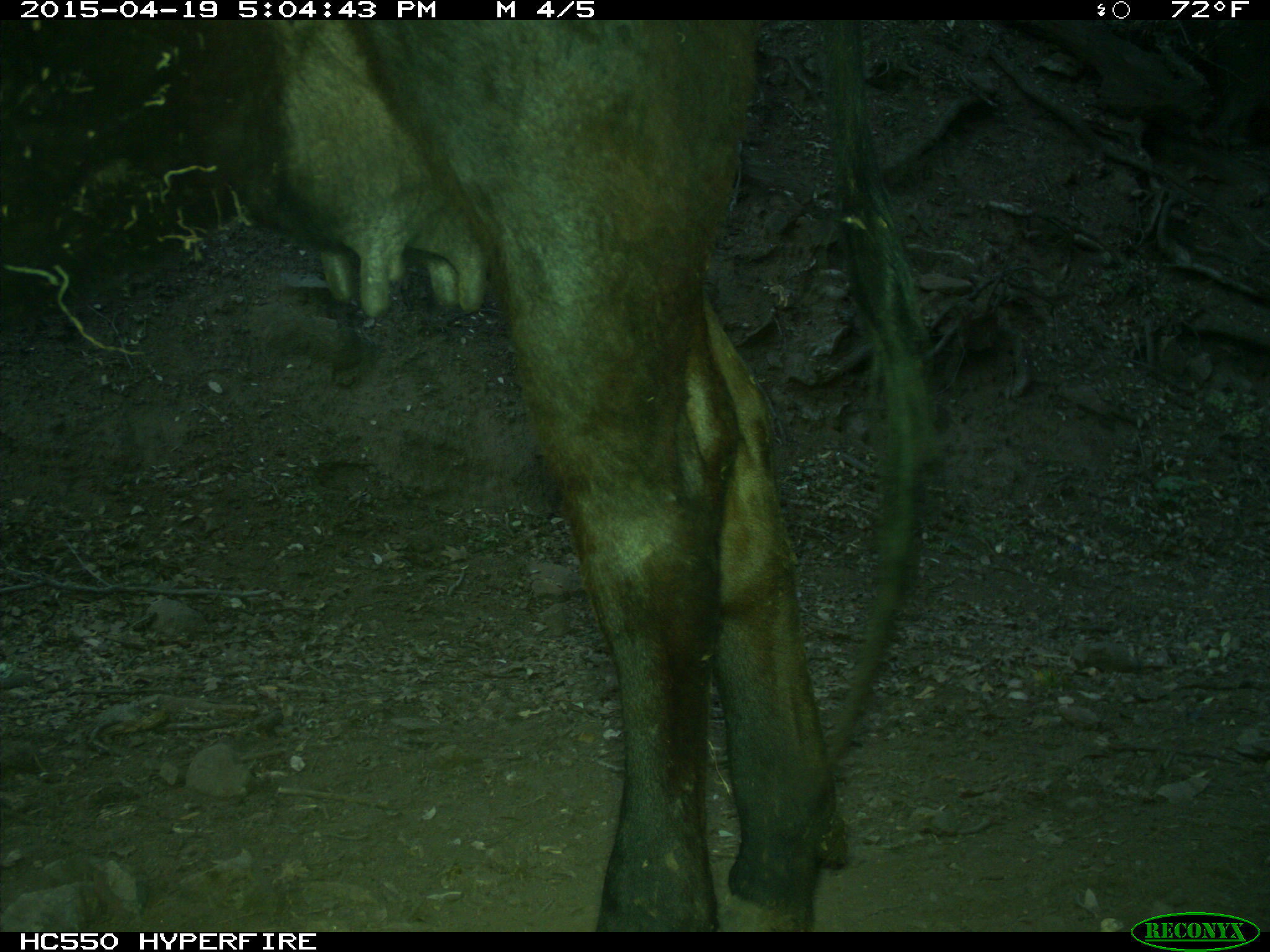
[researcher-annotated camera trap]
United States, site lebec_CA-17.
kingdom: Animalia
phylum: Chordata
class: Mammalia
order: Artiodactyla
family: Bovidae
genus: Bos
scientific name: Bos taurus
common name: domestic cow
Bos taurus (domestic cow).